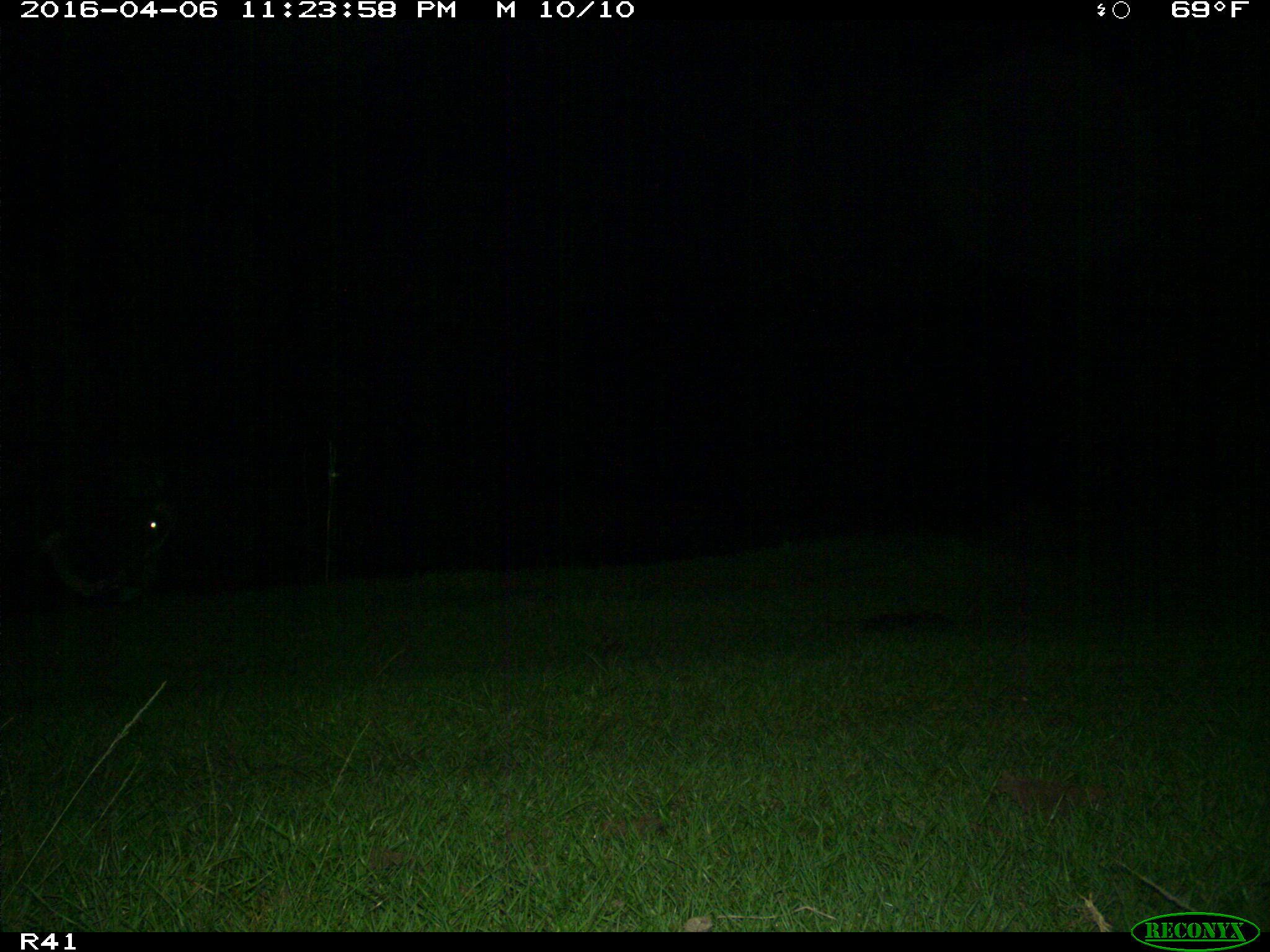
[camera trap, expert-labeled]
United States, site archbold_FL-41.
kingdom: Animalia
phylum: Chordata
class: Mammalia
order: Artiodactyla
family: Bovidae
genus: Bos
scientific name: Bos taurus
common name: domestic cow